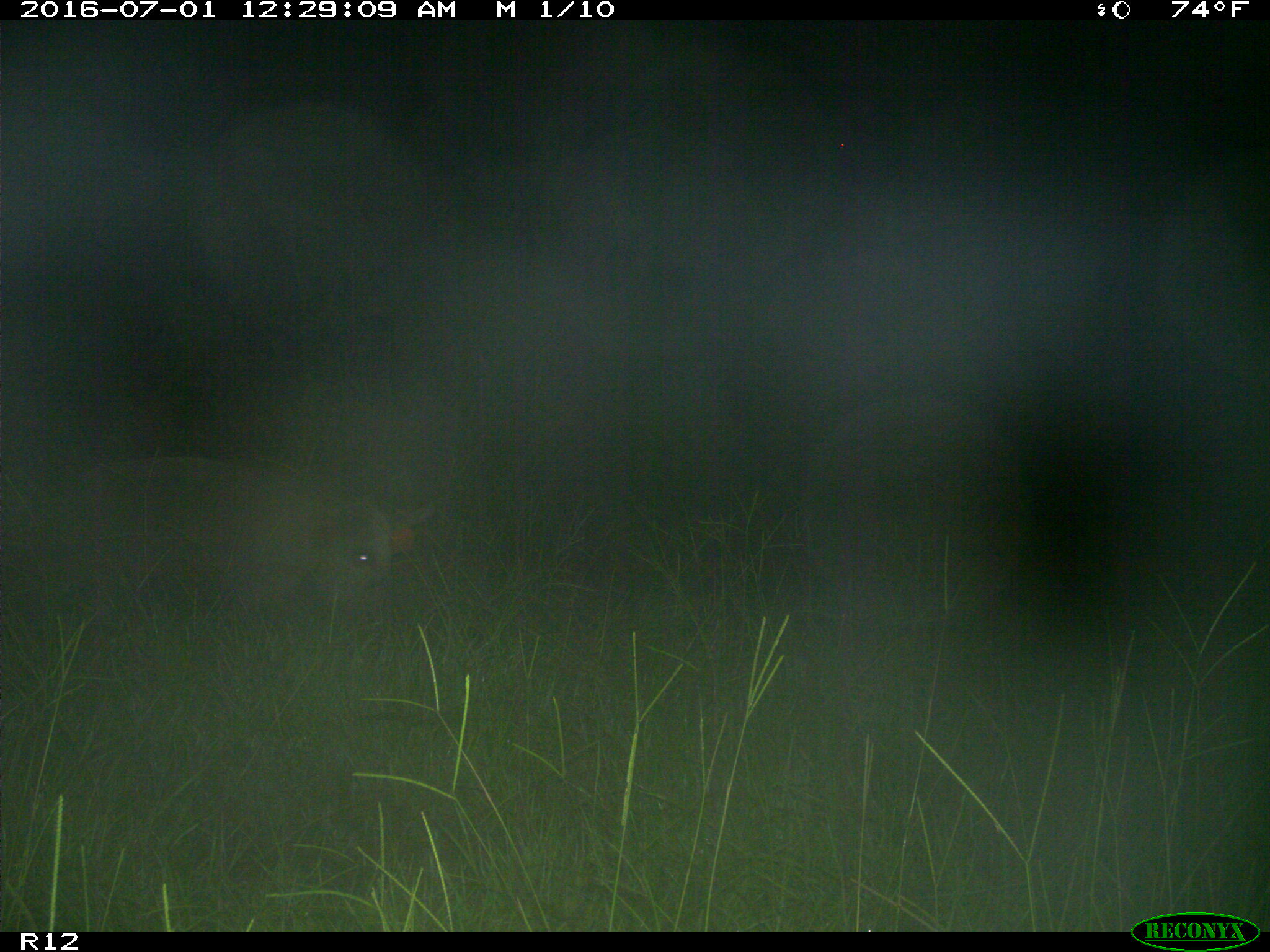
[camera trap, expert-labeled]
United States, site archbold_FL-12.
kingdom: Animalia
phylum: Chordata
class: Mammalia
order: Artiodactyla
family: Suidae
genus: Sus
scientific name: Sus scrofa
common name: wild boar